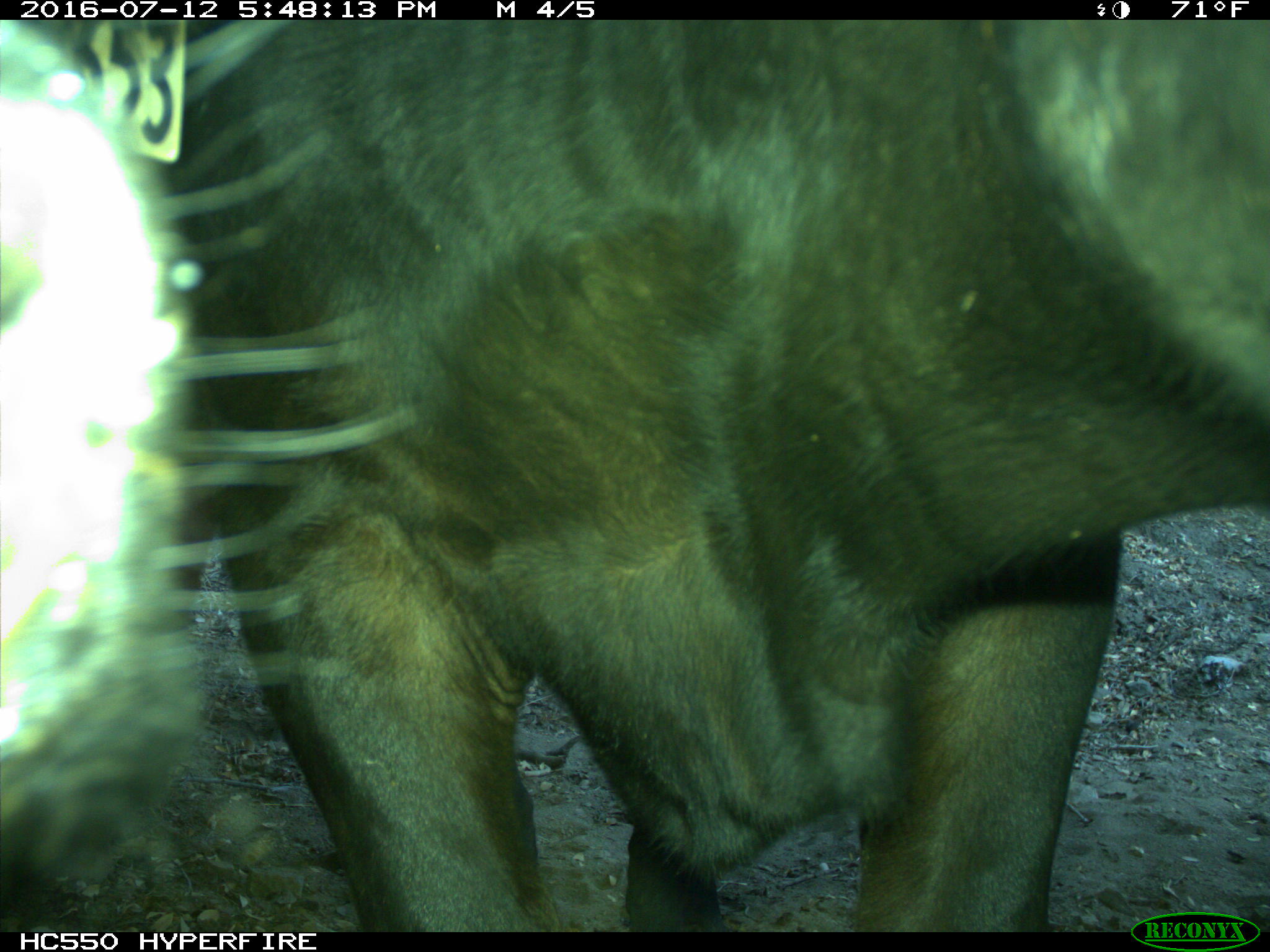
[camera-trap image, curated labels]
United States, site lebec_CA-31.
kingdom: Animalia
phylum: Chordata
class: Mammalia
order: Artiodactyla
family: Bovidae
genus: Bos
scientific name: Bos taurus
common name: domestic cow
Bos taurus (domestic cow).